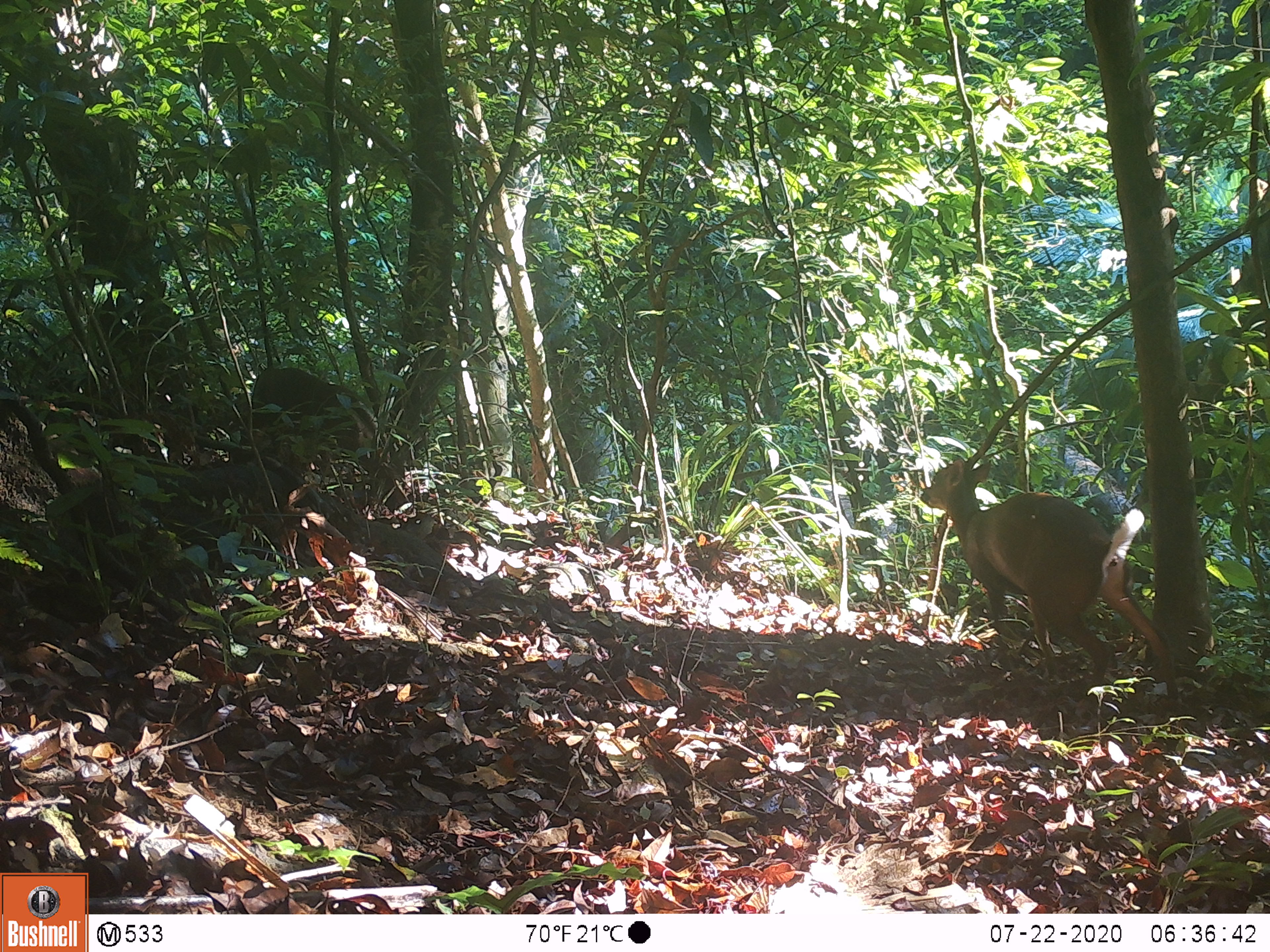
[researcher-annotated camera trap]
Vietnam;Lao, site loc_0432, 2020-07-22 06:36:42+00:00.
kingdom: Animalia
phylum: Chordata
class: Mammalia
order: Artiodactyla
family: Cervidae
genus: Muntiacus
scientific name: Muntiacus rooseveltorum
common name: roosevelt's muntjac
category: roosevelts muntjac group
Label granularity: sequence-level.